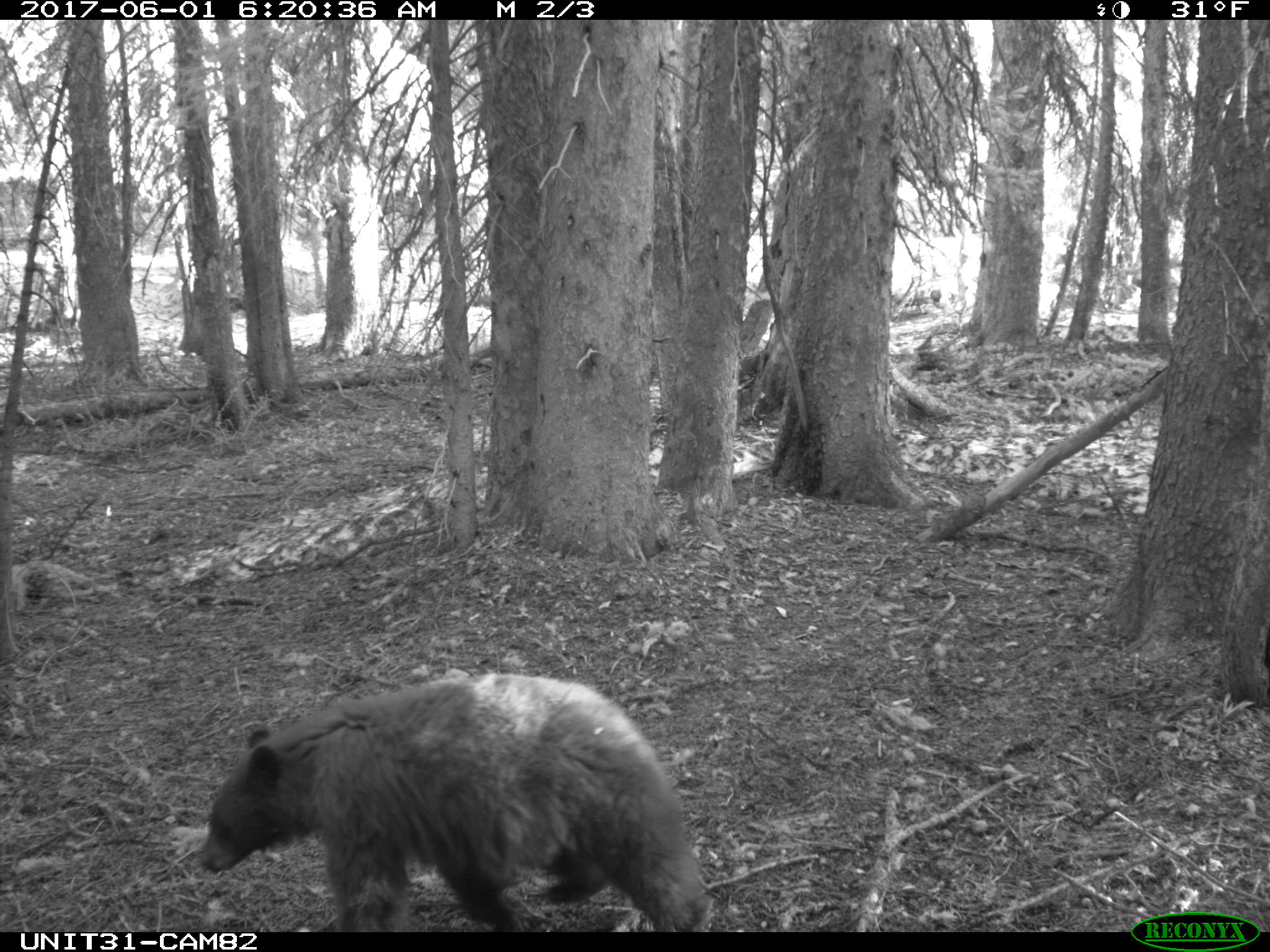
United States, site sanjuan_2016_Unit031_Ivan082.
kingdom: Animalia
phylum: Chordata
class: Mammalia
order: Carnivora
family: Ursidae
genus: Ursus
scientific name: Ursus americanus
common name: american black bear